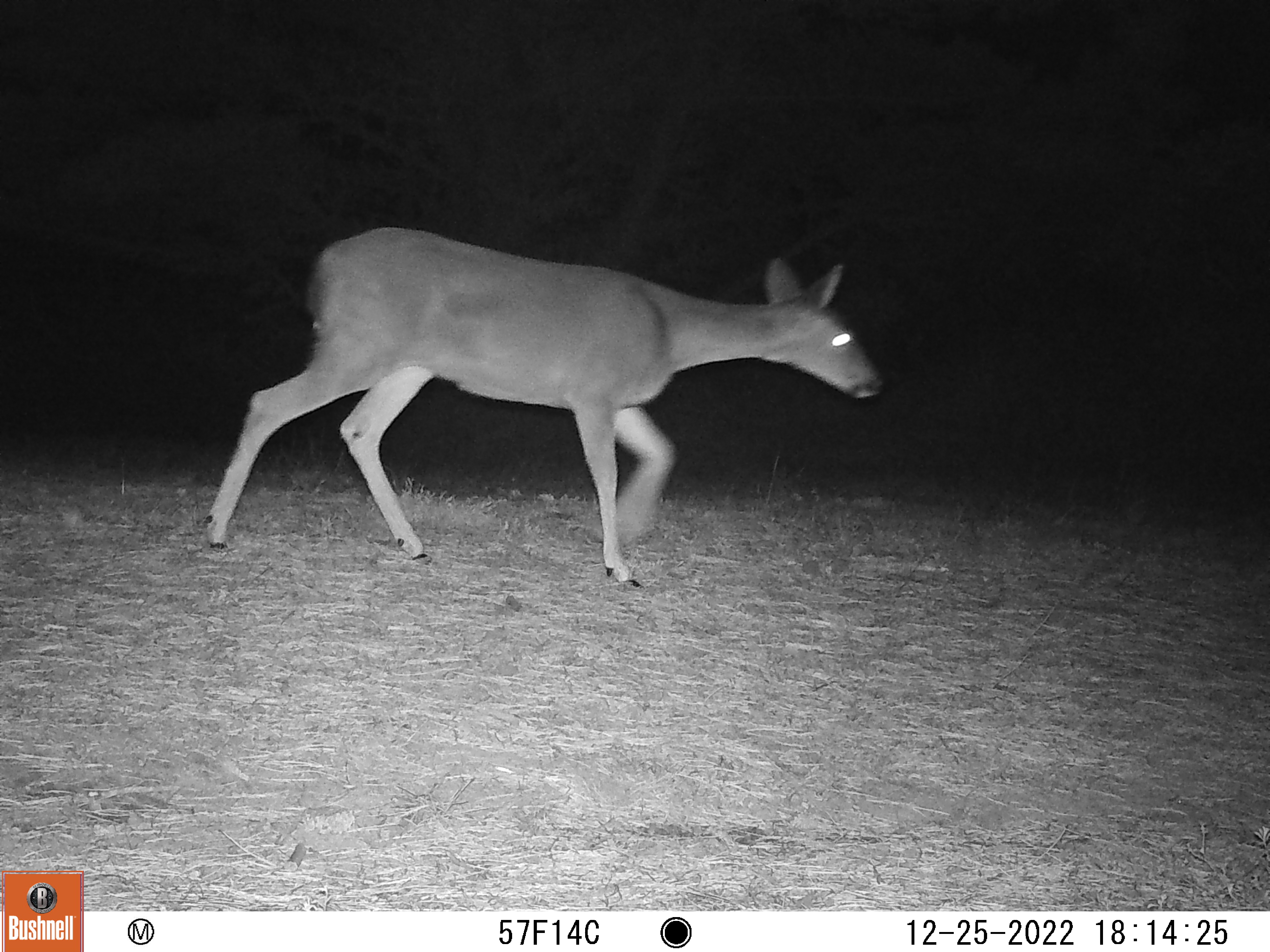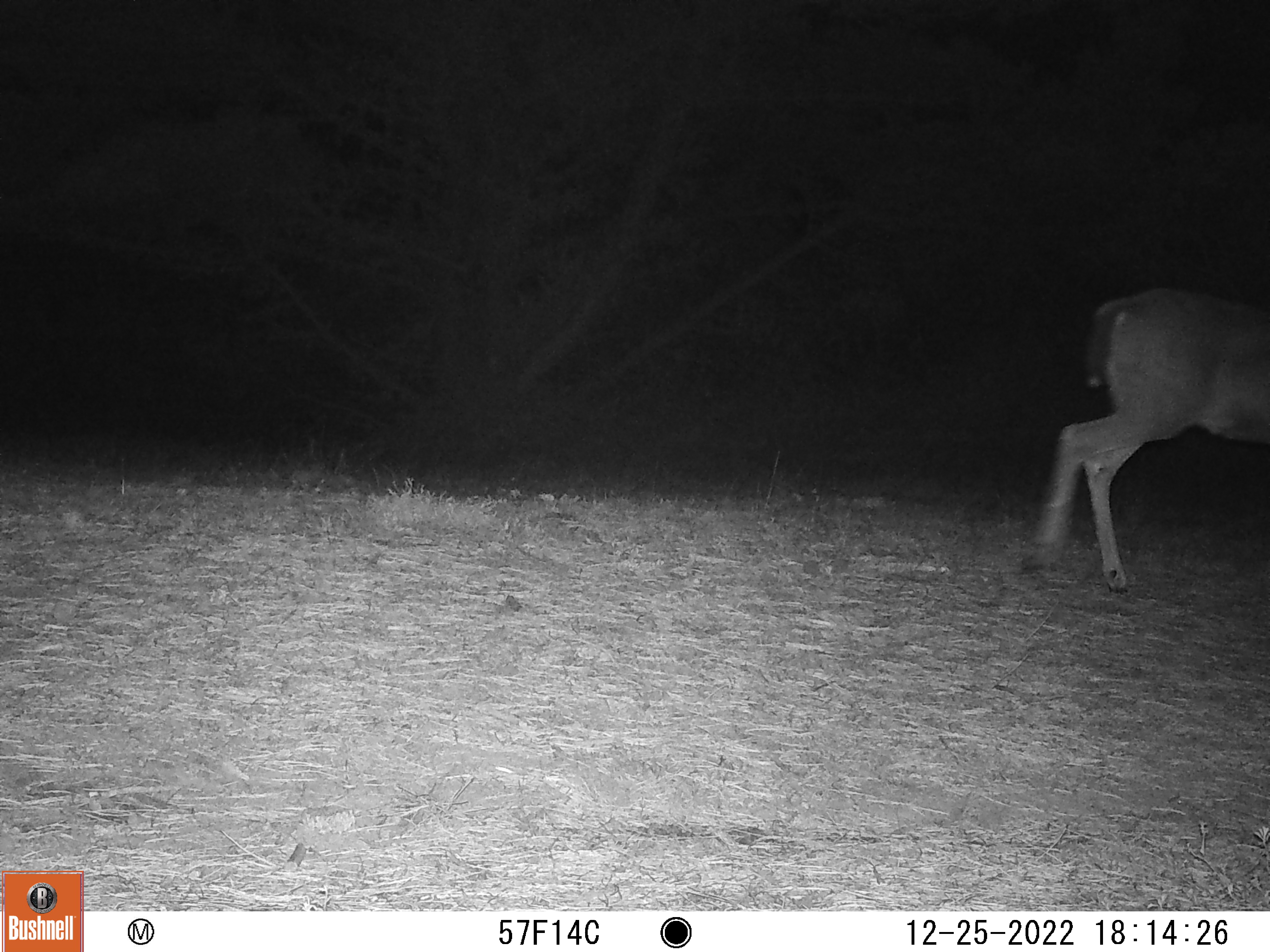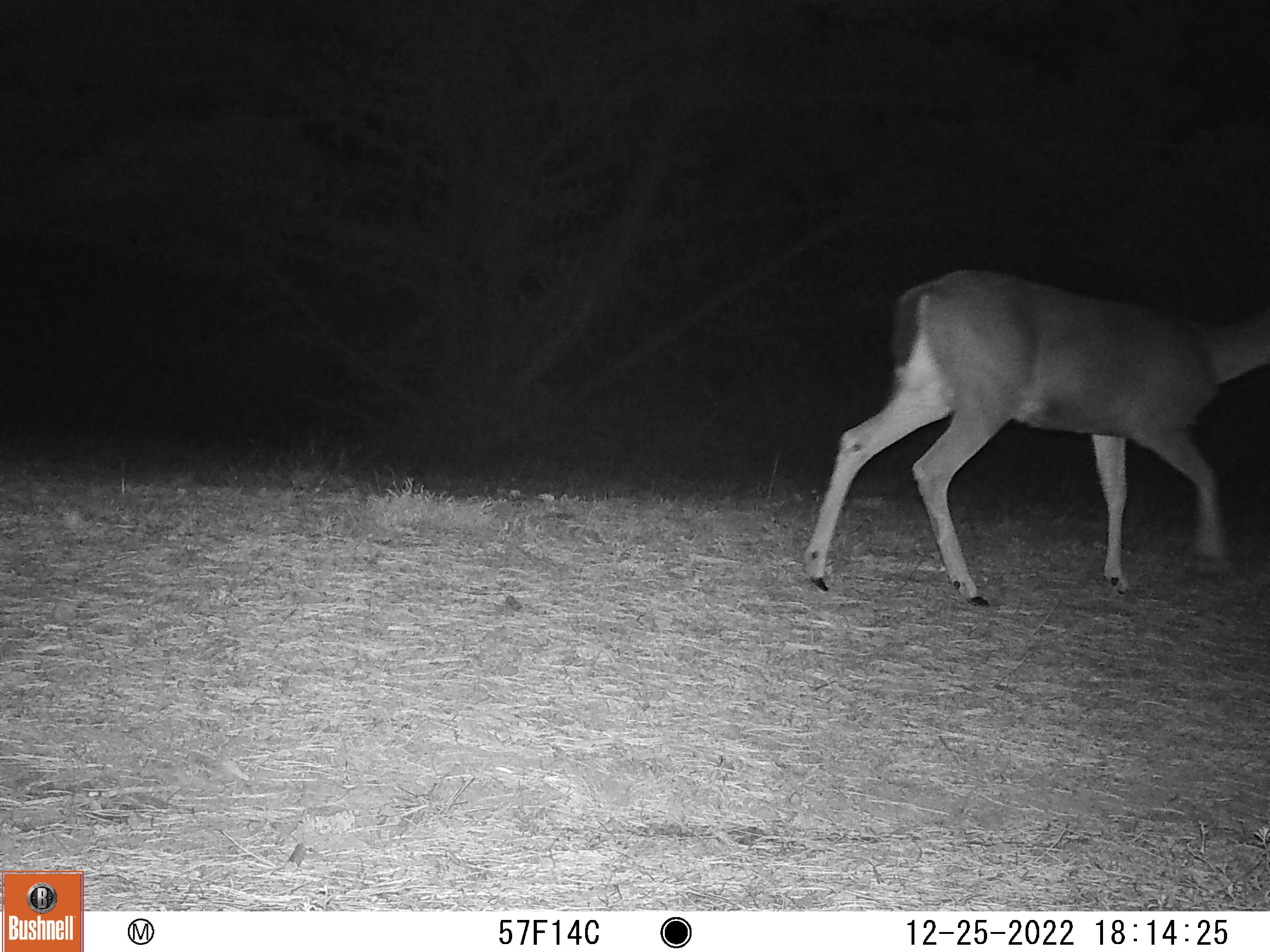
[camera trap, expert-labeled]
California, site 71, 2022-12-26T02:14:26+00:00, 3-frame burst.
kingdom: Animalia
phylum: Chordata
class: Mammalia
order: Artiodactyla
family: Cervidae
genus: Odocoileus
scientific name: Odocoileus hemionus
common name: mule deer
Mule deer (Odocoileus hemionus).